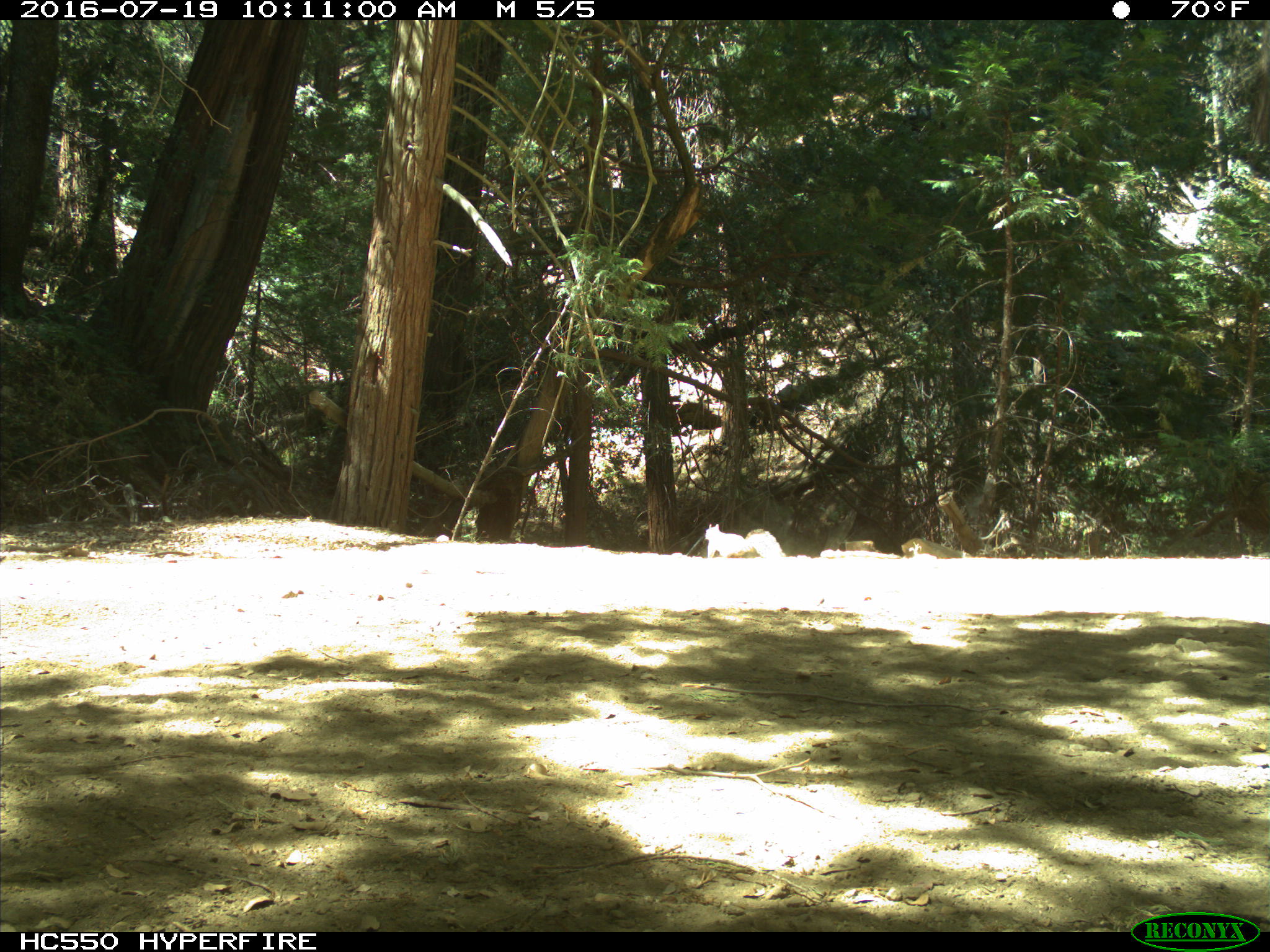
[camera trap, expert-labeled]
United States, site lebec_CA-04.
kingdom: Animalia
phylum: Chordata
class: Mammalia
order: Rodentia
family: Sciuridae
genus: Sciurus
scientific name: Sciurus carolinensis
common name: eastern gray squirrel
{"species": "Sciurus carolinensis (eastern gray squirrel)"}